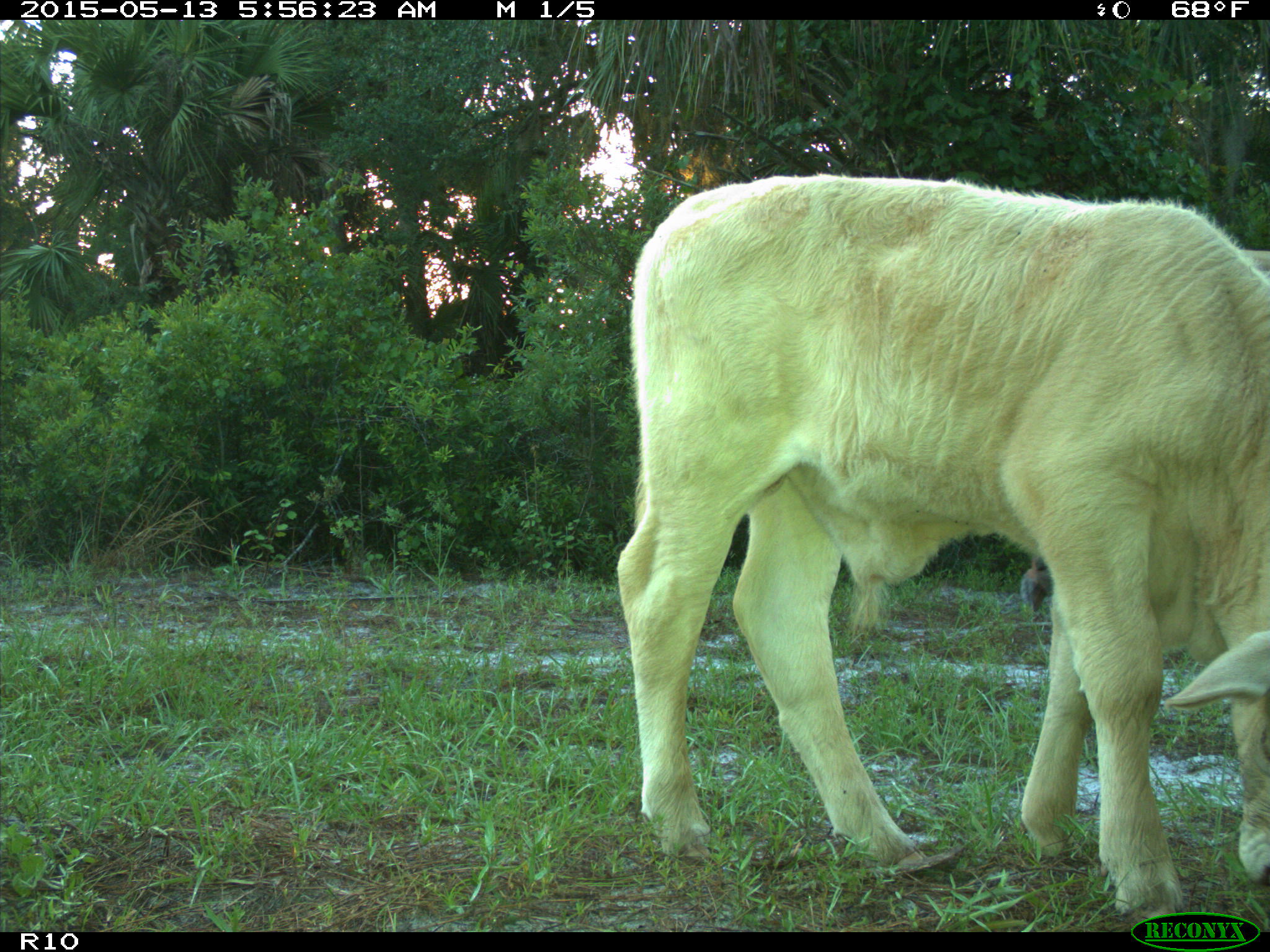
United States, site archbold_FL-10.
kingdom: Animalia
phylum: Chordata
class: Mammalia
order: Artiodactyla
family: Bovidae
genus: Bos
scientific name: Bos taurus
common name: domestic cow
Bos taurus (domestic cow).